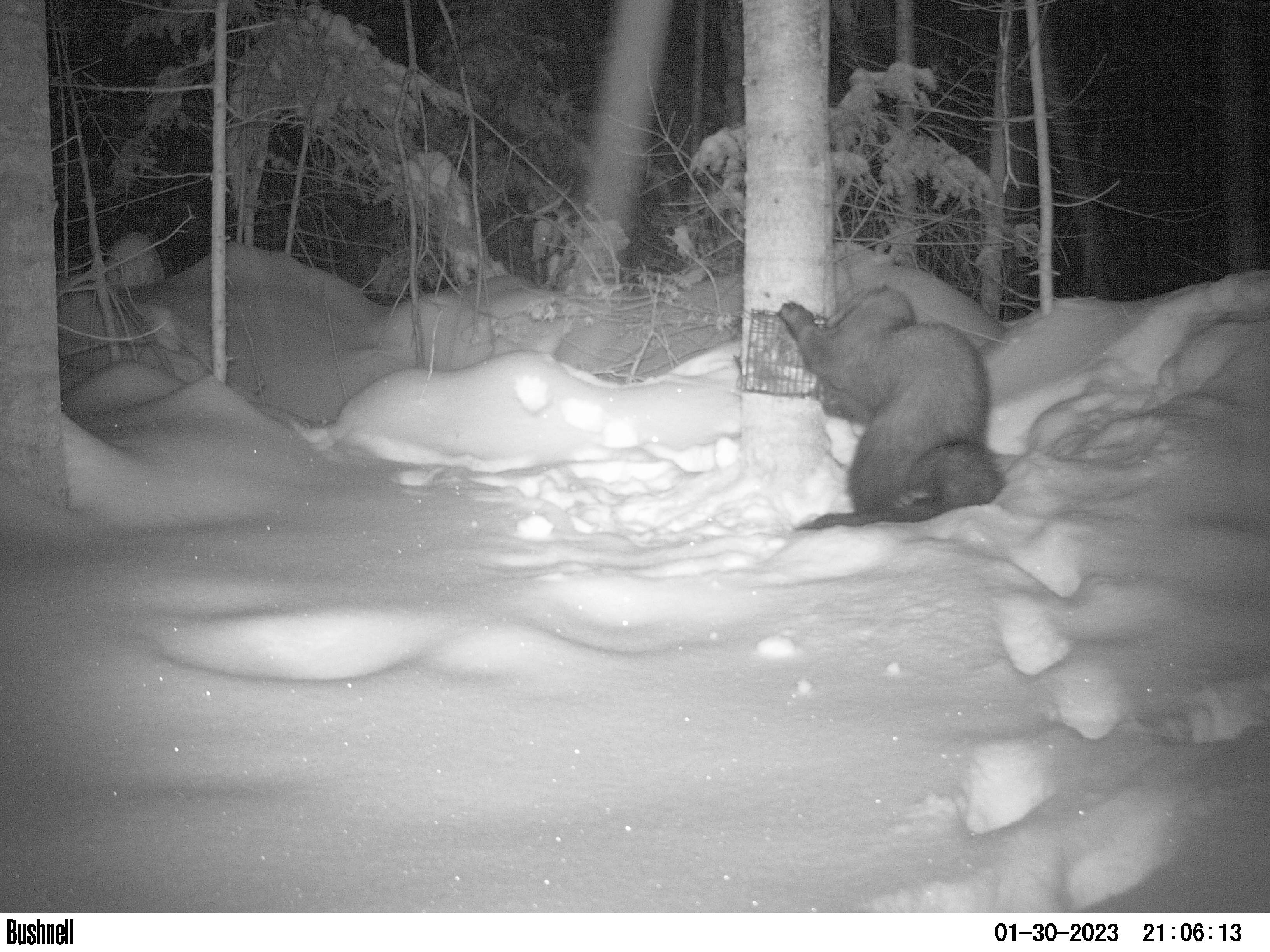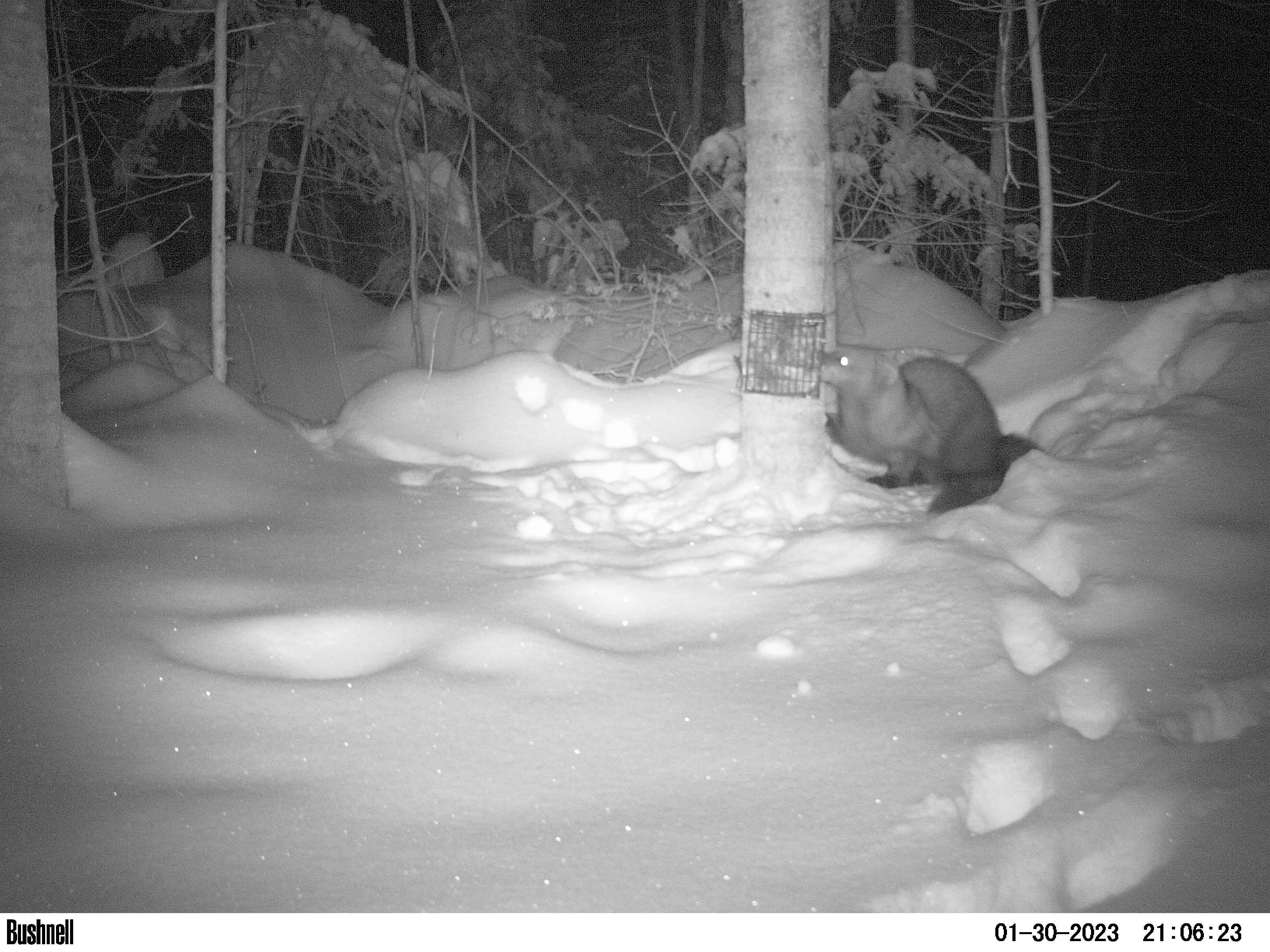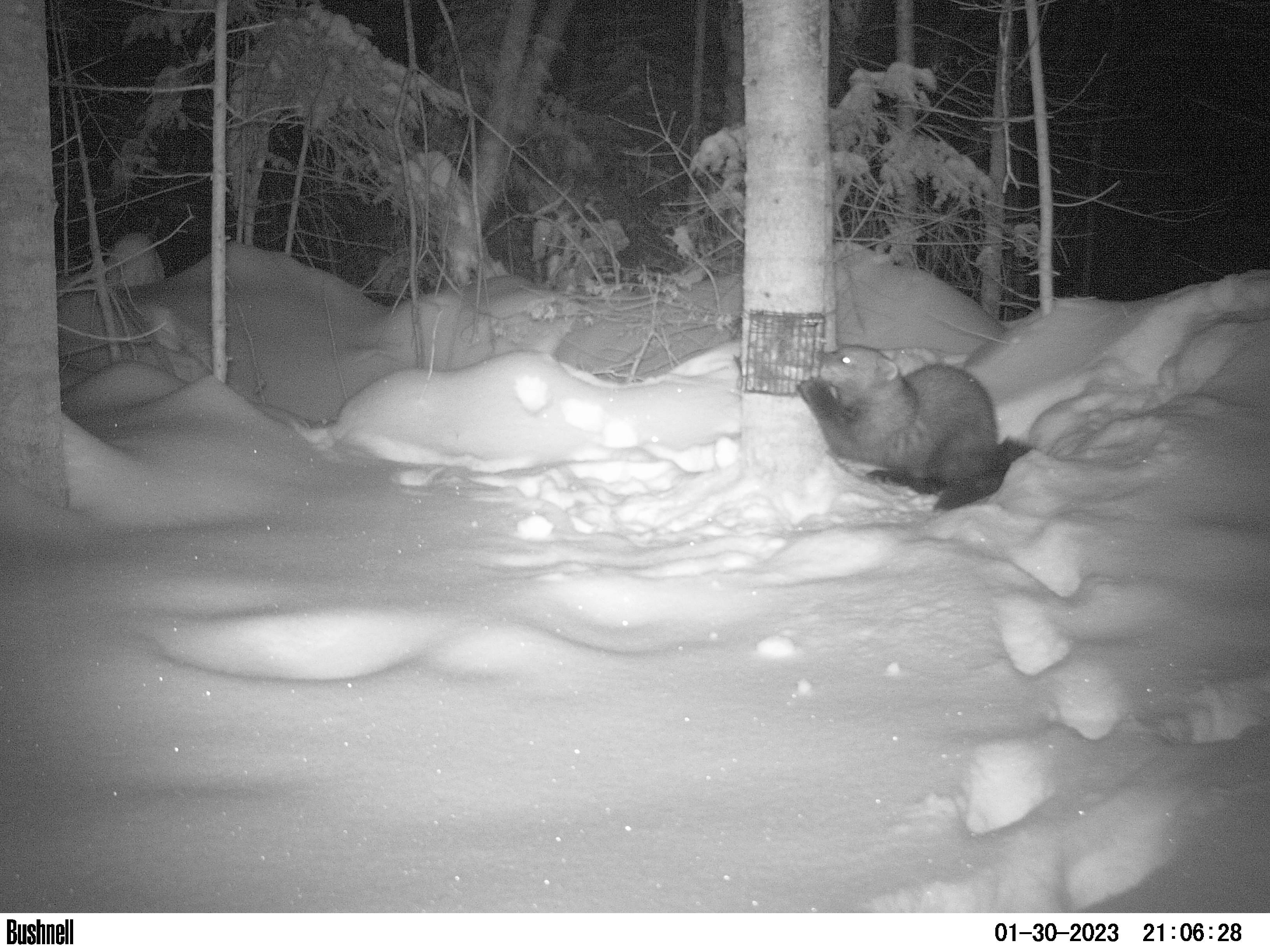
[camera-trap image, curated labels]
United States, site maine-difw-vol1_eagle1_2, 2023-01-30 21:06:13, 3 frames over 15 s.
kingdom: Animalia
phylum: Chordata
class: Mammalia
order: Carnivora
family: Mustelidae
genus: Pekania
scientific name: Pekania pennanti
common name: fisher